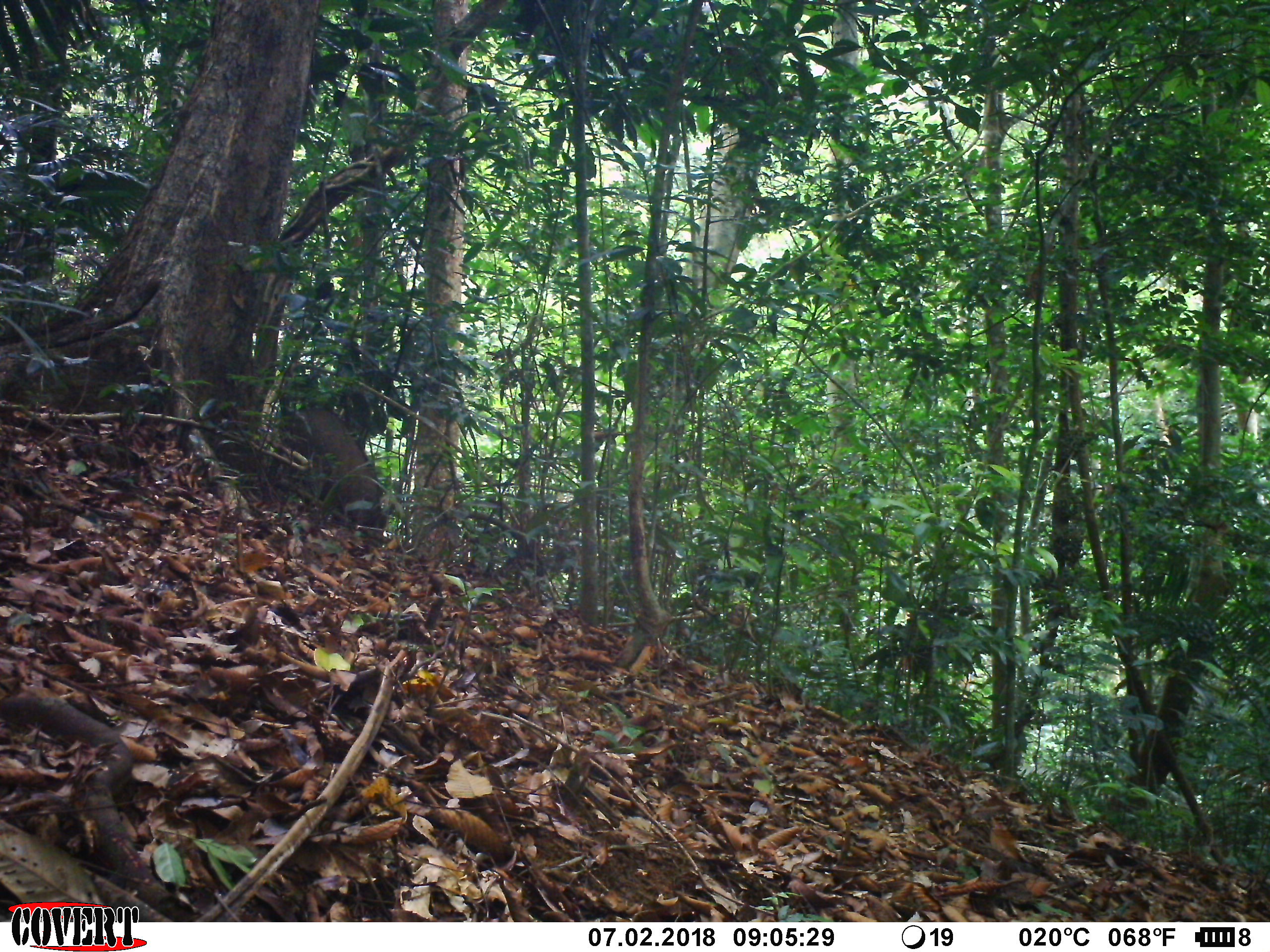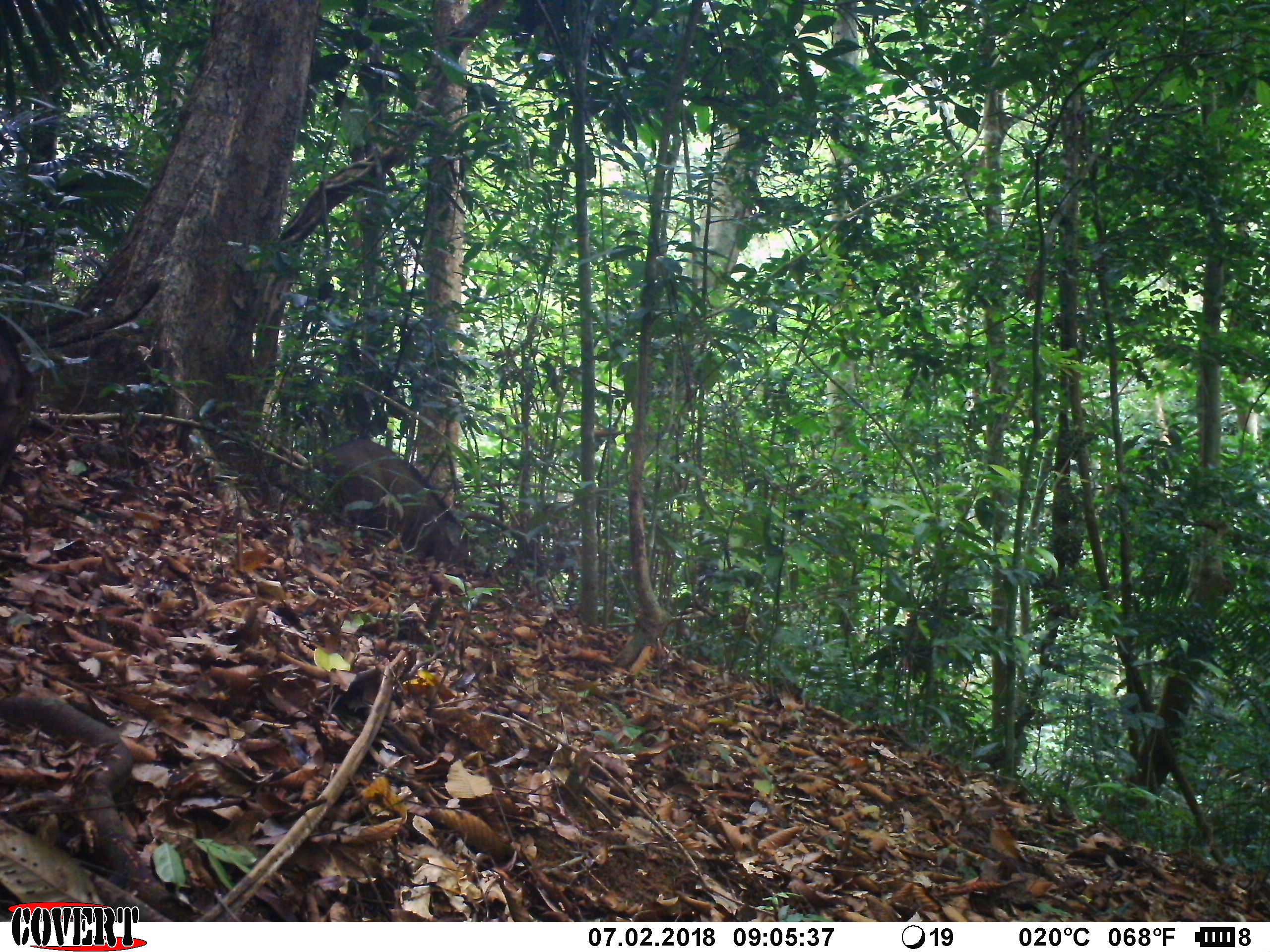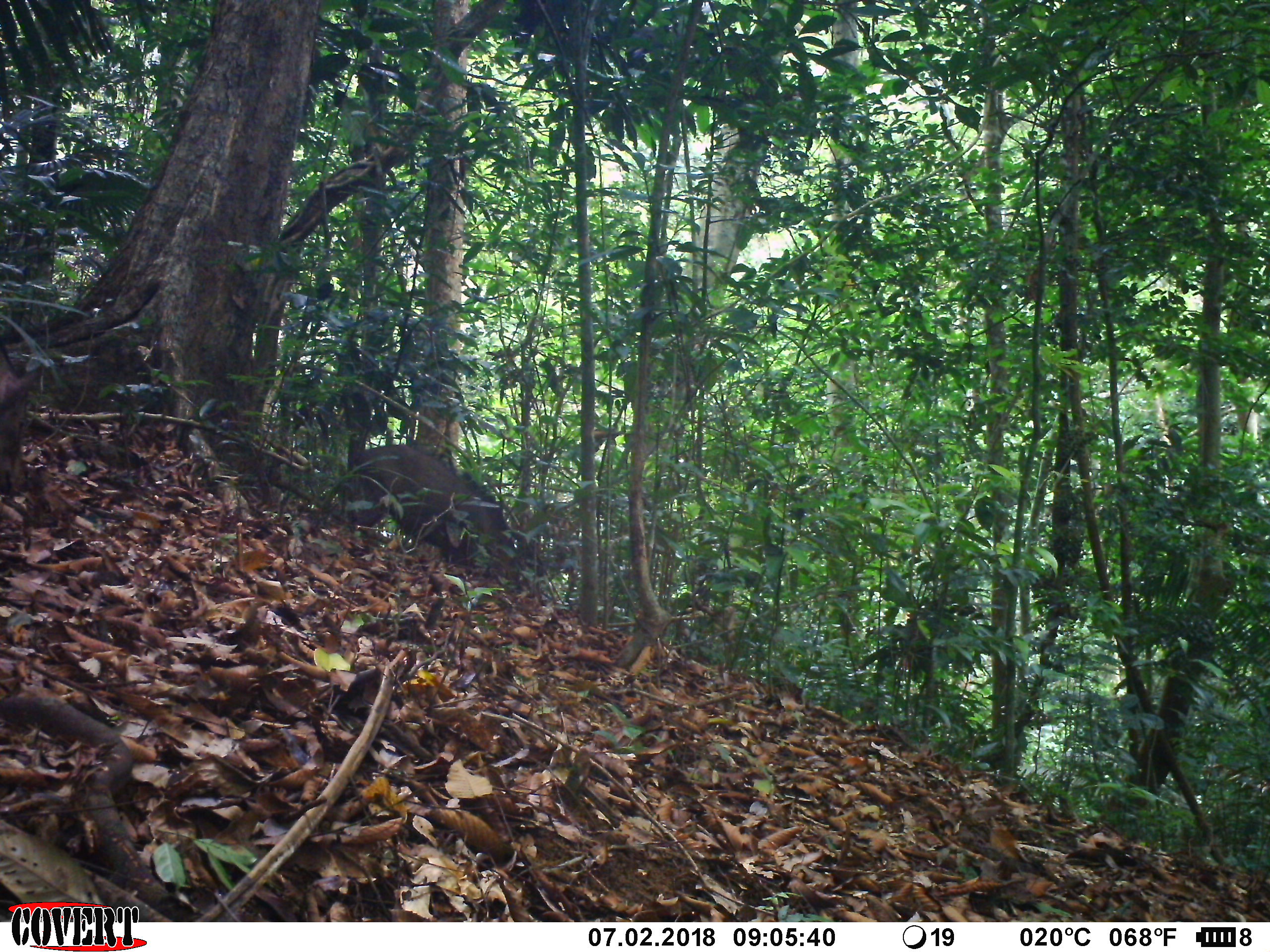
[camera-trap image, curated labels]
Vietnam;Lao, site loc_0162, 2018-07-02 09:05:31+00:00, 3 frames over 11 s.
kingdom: Animalia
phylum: Chordata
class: Mammalia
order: Artiodactyla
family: Suidae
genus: Sus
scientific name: Sus scrofa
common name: eurasian wild pig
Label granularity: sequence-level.